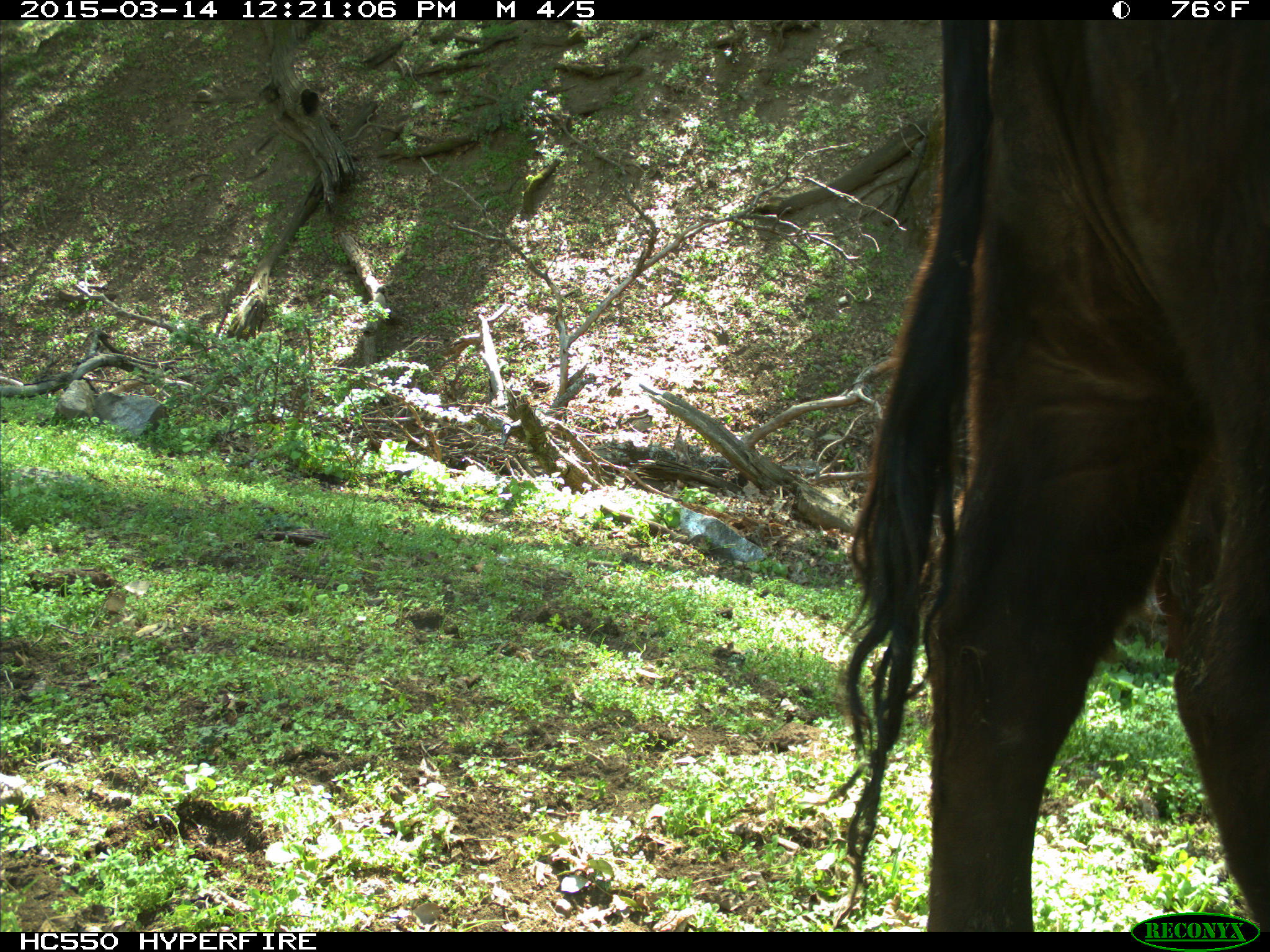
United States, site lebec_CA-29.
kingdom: Animalia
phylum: Chordata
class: Mammalia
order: Artiodactyla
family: Bovidae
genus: Bos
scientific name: Bos taurus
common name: domestic cow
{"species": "Bos taurus (domestic cow)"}